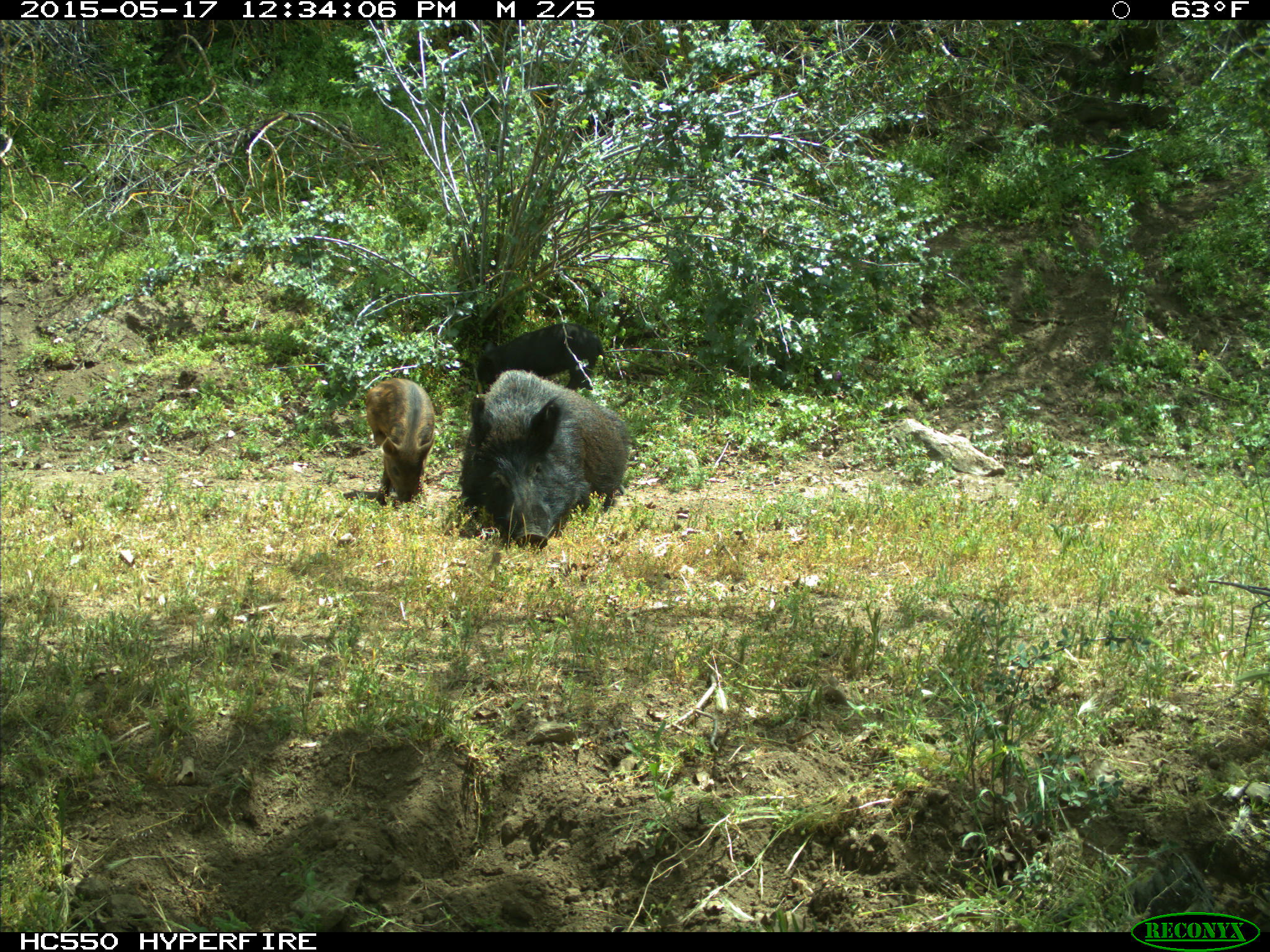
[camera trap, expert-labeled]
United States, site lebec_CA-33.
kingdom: Animalia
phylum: Chordata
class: Mammalia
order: Artiodactyla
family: Suidae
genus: Sus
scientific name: Sus scrofa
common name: wild boar